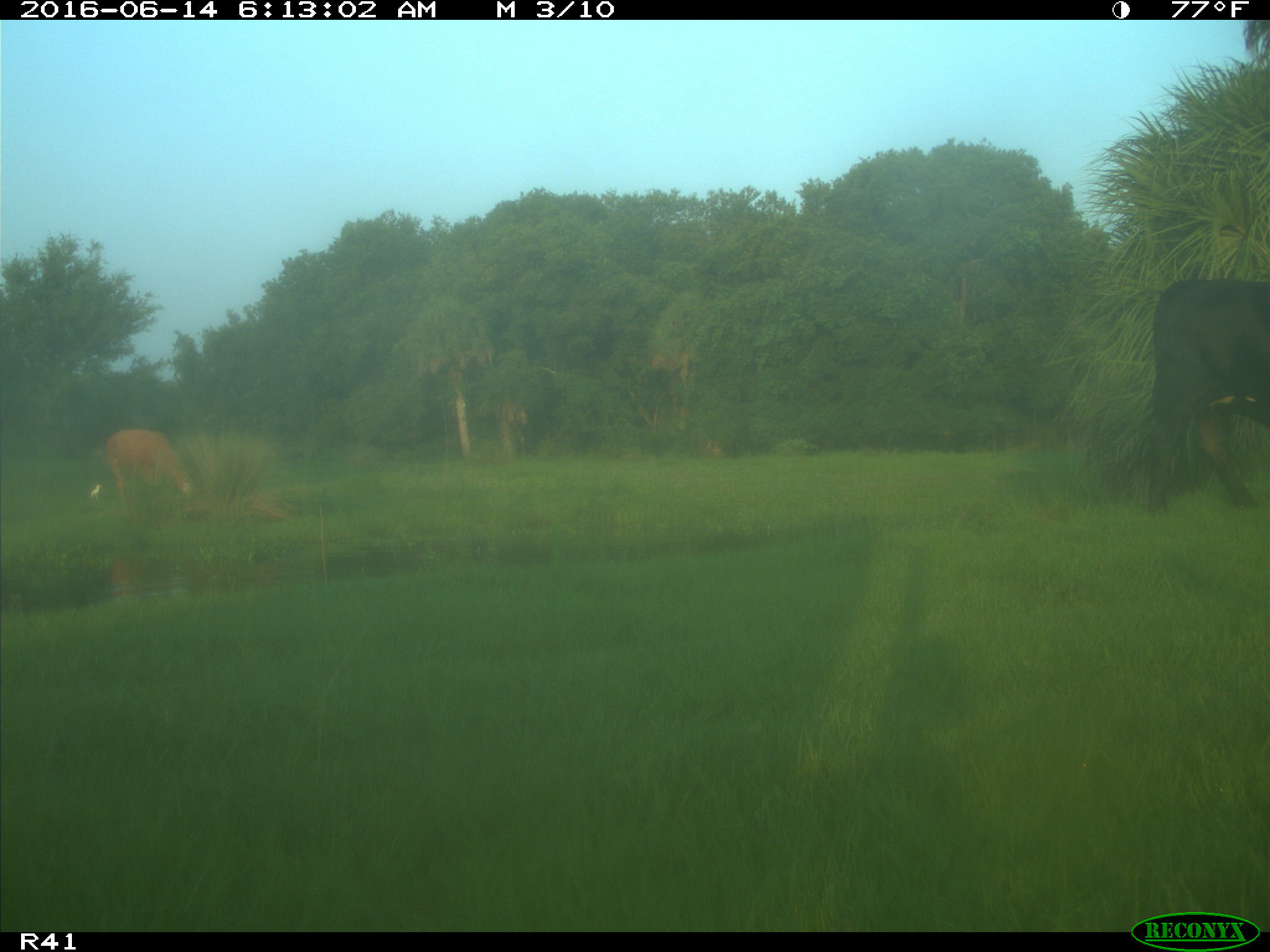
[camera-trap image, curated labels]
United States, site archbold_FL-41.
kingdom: Animalia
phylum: Chordata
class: Mammalia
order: Artiodactyla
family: Bovidae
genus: Bos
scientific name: Bos taurus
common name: domestic cow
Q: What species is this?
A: Bos taurus (domestic cow).